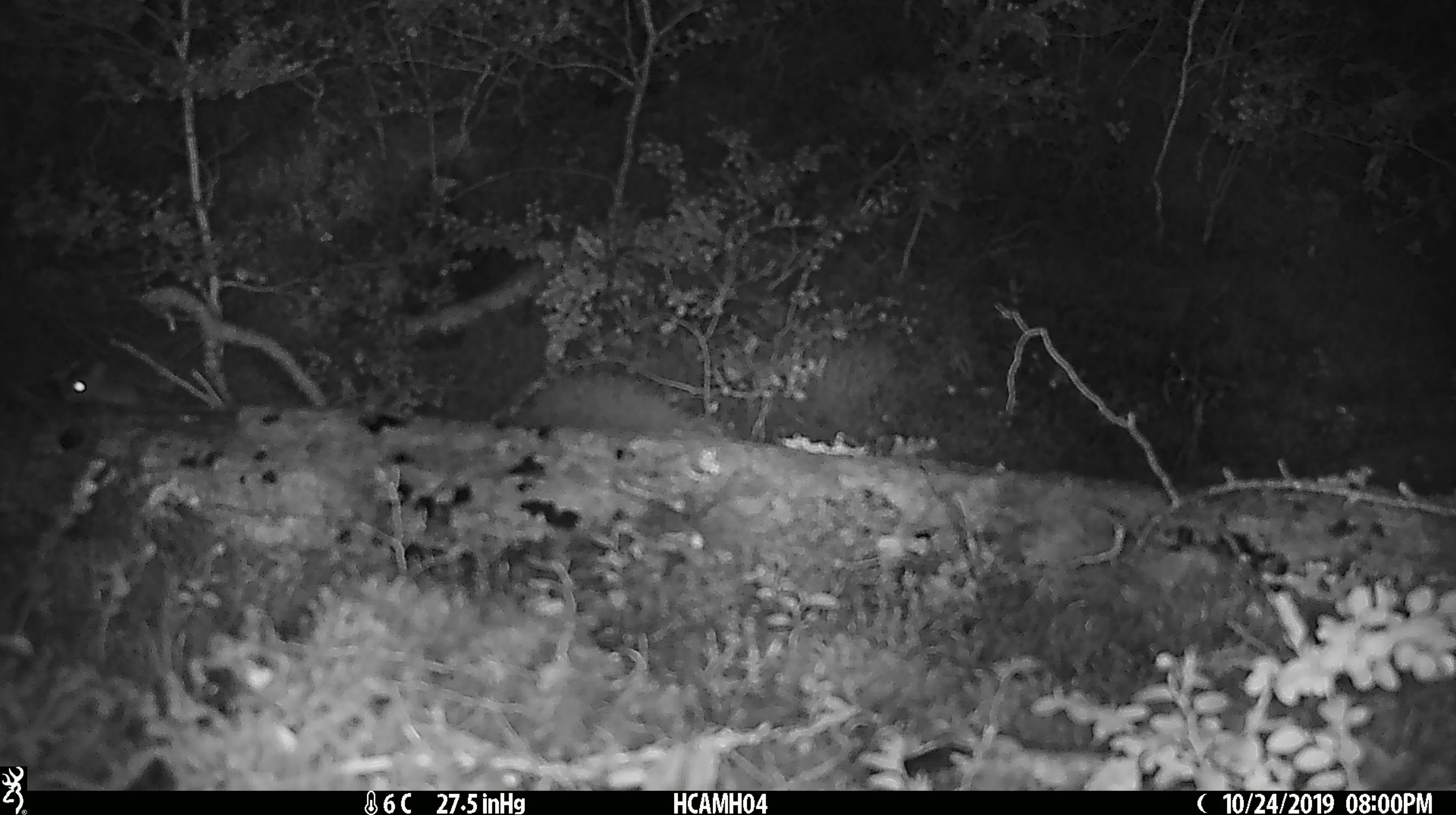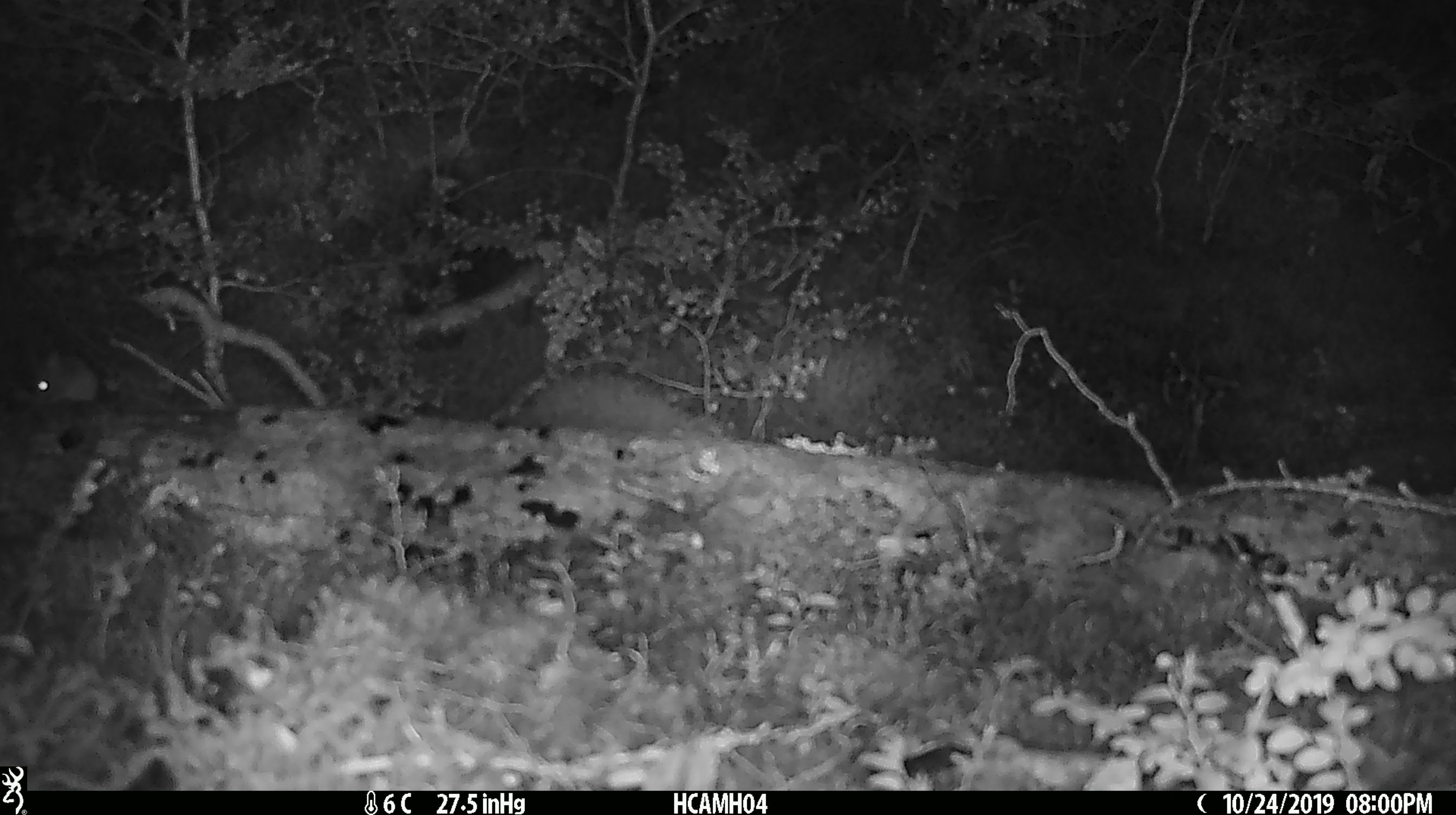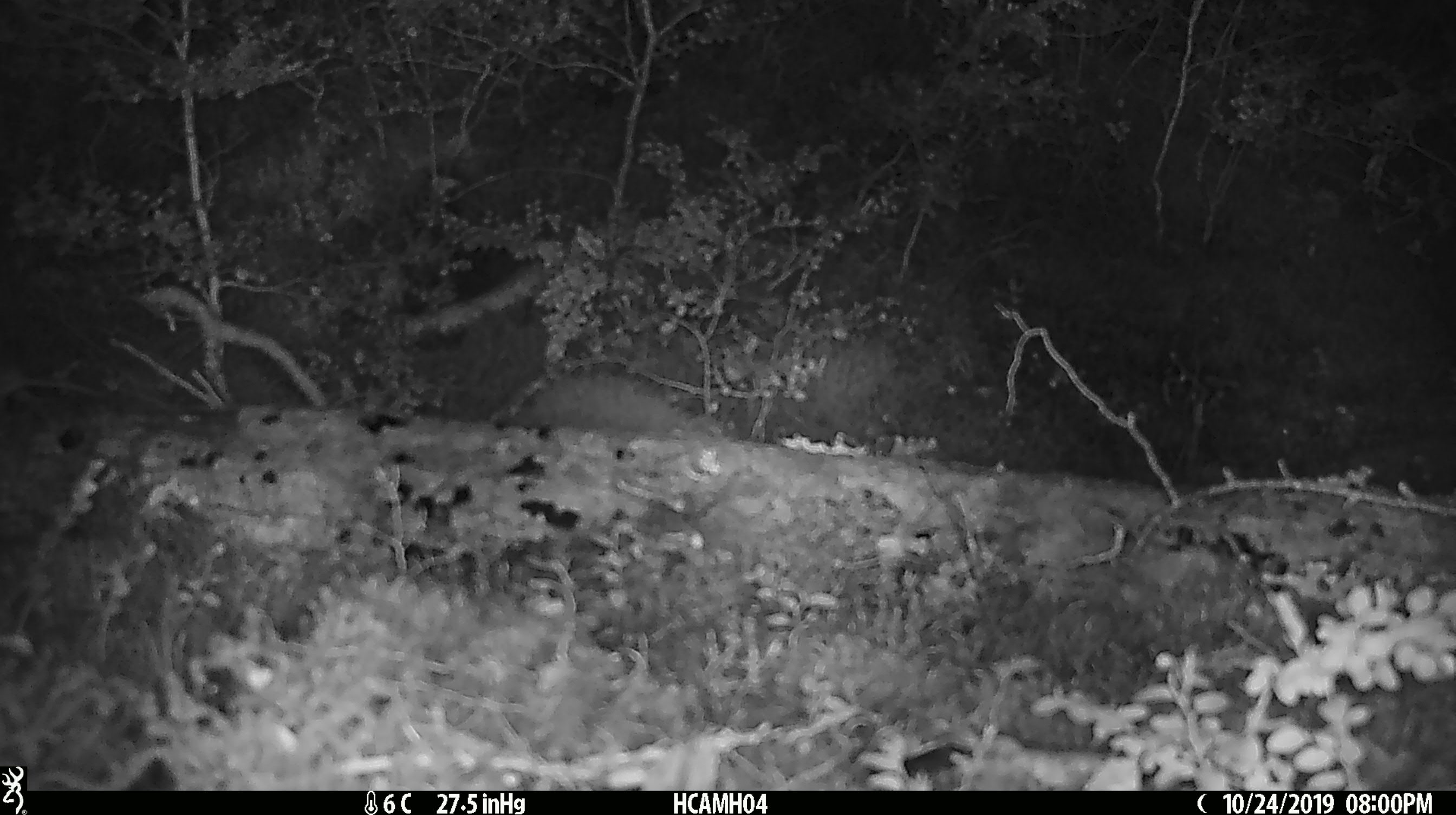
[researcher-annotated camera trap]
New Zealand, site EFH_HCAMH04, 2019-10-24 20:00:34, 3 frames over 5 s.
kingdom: Animalia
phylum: Chordata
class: Mammalia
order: Rodentia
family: Muridae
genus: Mus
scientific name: Mus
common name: mouse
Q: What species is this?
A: Mouse (Mus).